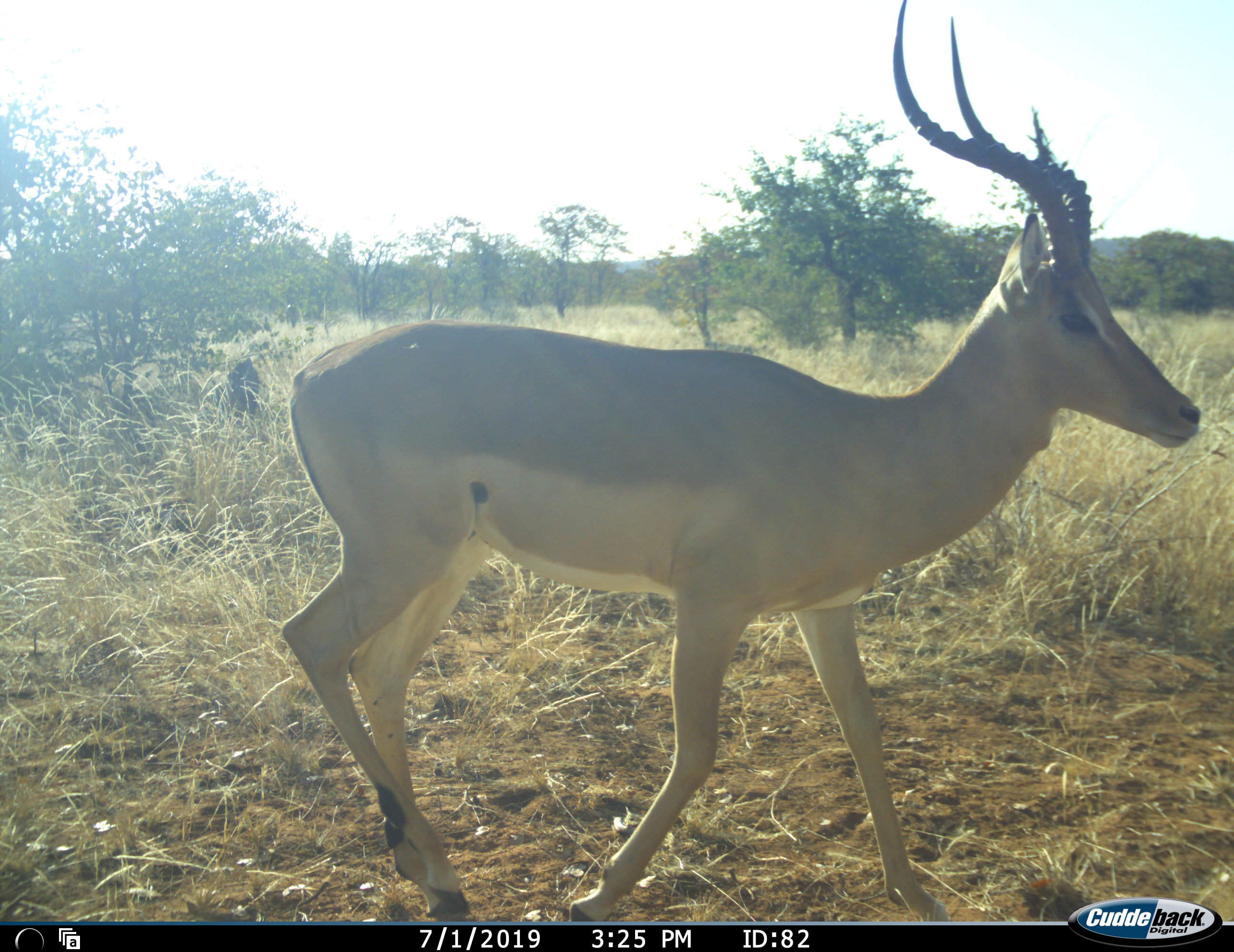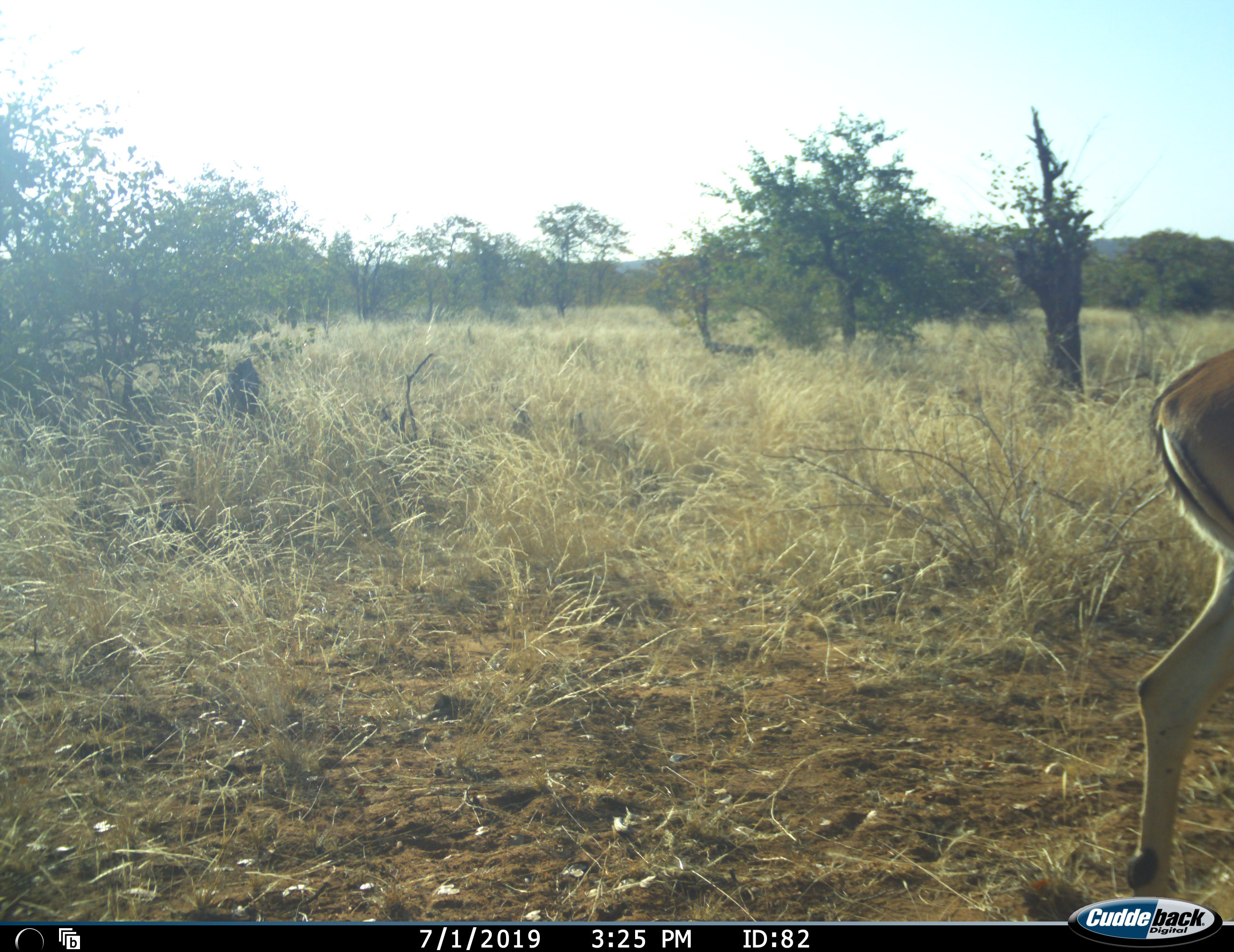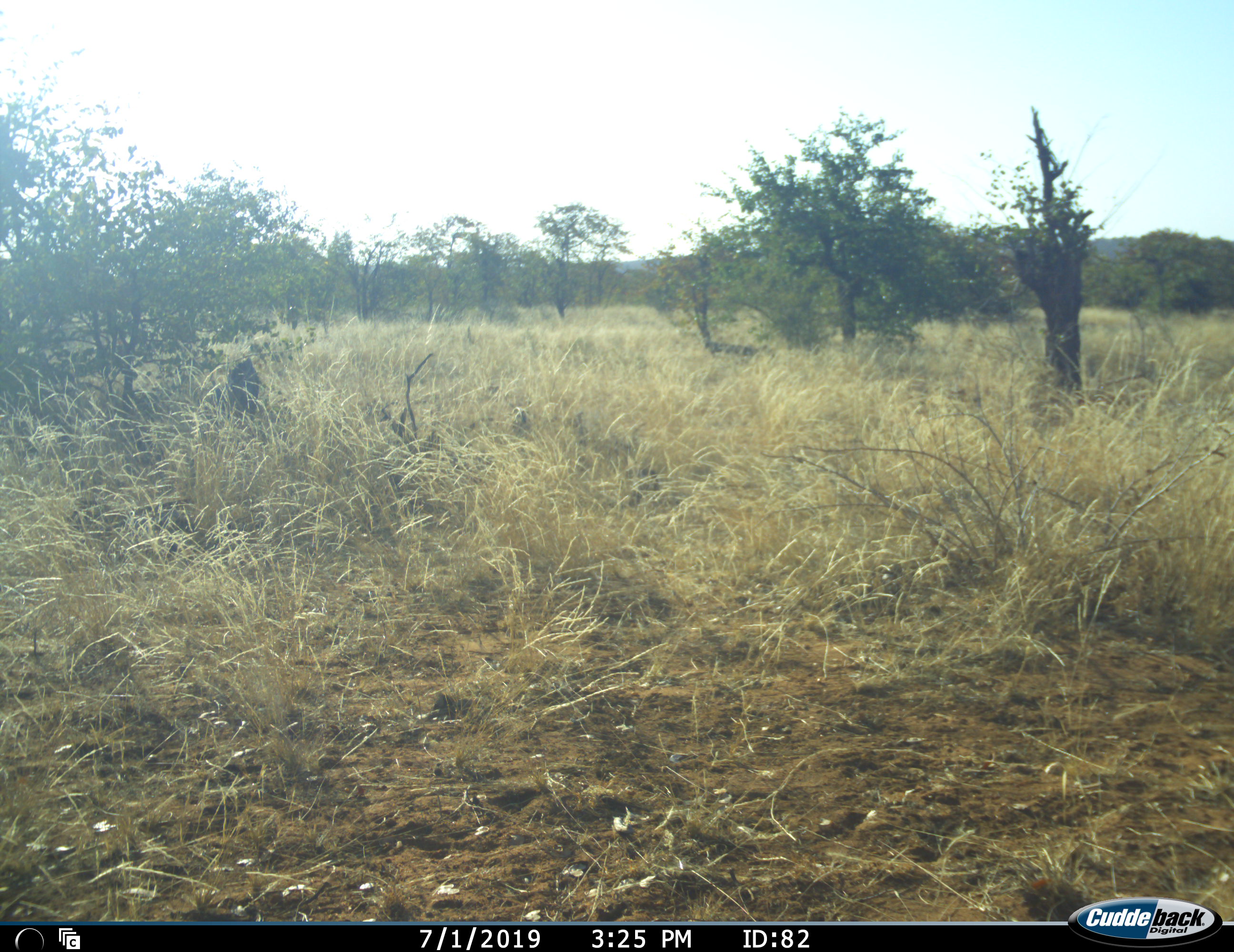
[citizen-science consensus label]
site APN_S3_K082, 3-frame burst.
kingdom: Animalia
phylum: Chordata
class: Mammalia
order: Artiodactyla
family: Bovidae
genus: Aepyceros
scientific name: Aepyceros melampus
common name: impala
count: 1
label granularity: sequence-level